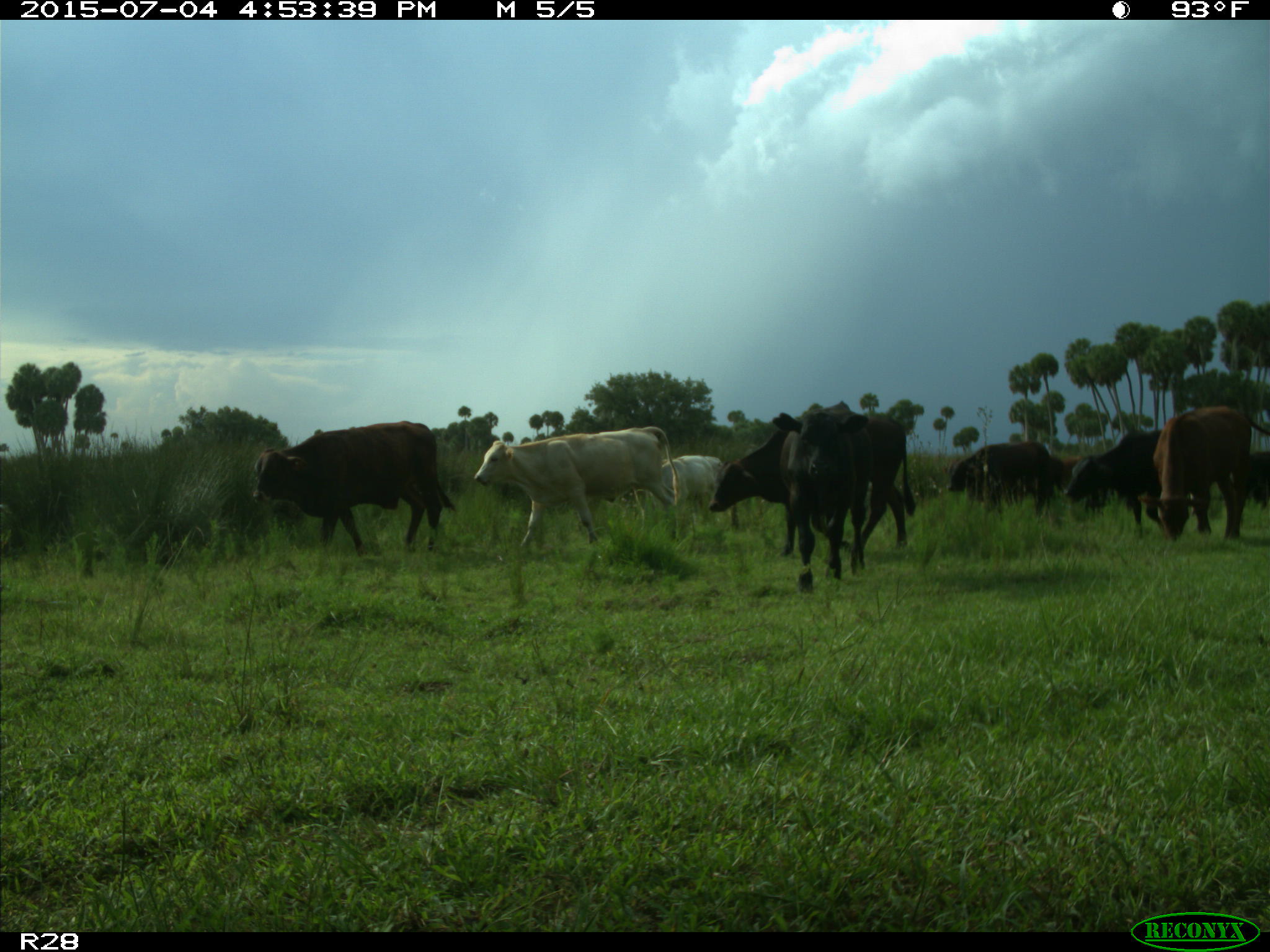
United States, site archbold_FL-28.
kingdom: Animalia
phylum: Chordata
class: Mammalia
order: Artiodactyla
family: Bovidae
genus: Bos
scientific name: Bos taurus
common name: domestic cow